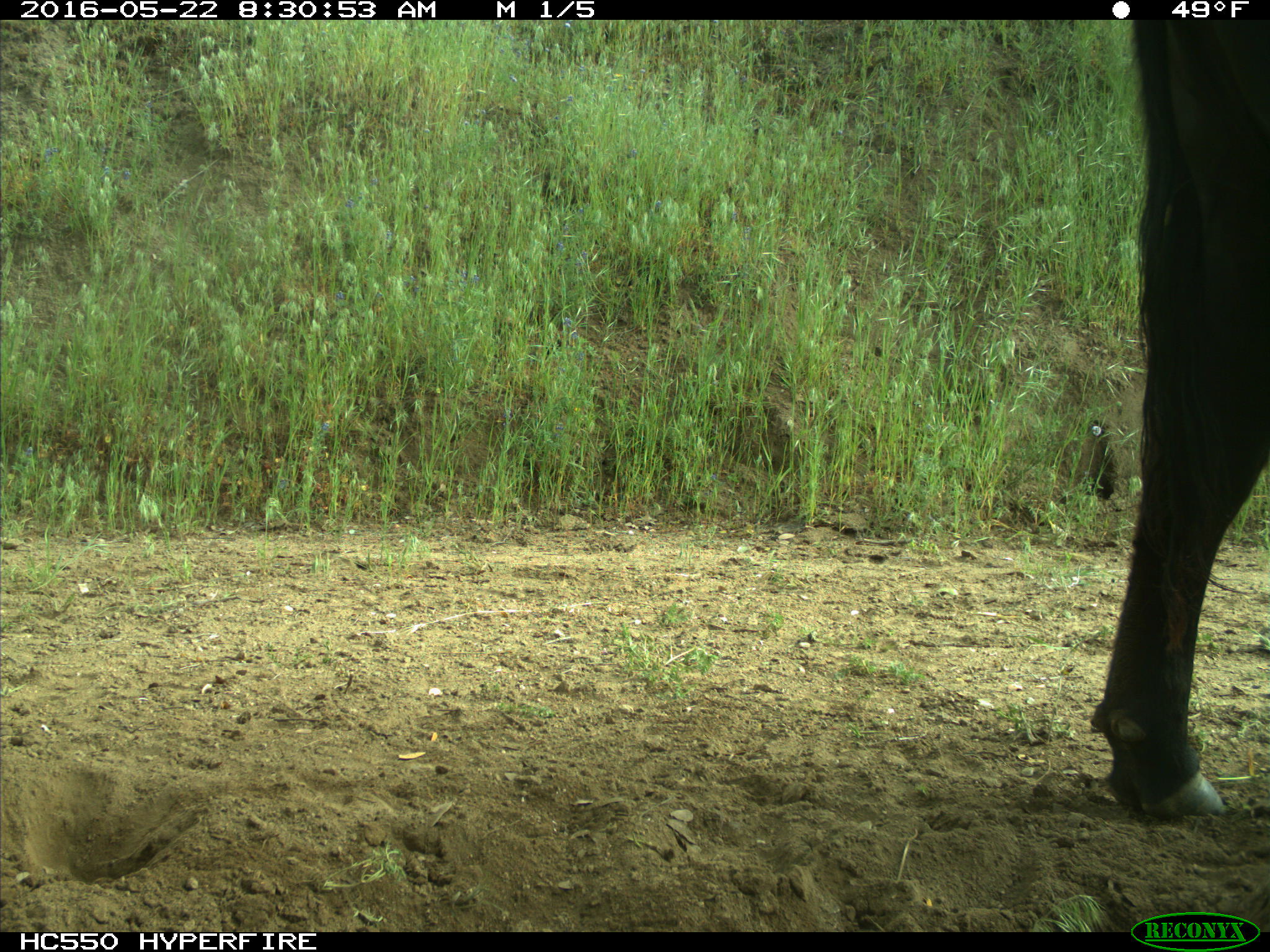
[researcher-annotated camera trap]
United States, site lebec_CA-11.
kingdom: Animalia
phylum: Chordata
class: Mammalia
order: Artiodactyla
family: Bovidae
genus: Bos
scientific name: Bos taurus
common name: domestic cow